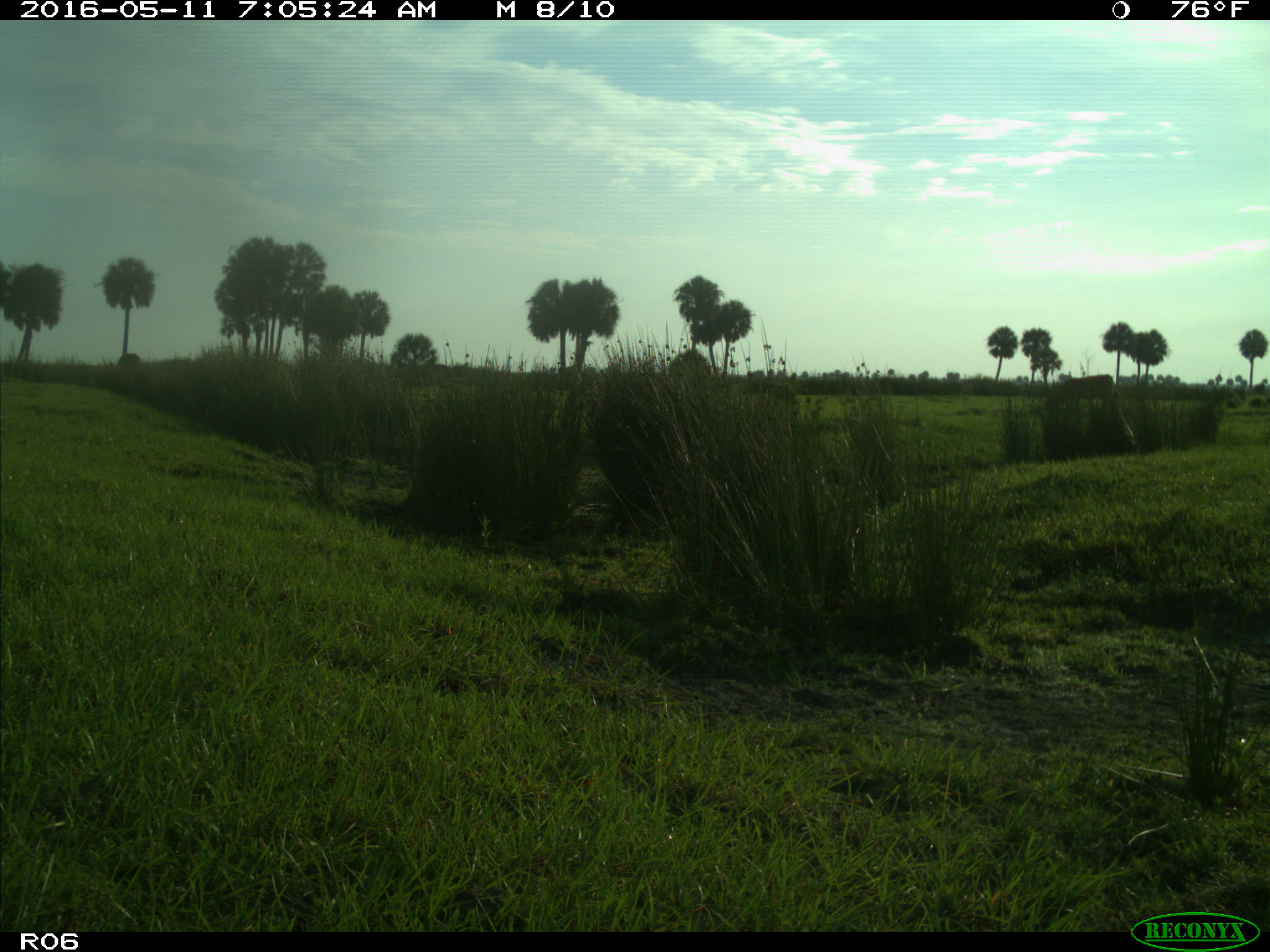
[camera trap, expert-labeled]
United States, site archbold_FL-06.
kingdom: Animalia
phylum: Chordata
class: Mammalia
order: Artiodactyla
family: Bovidae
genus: Bos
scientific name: Bos taurus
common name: domestic cow